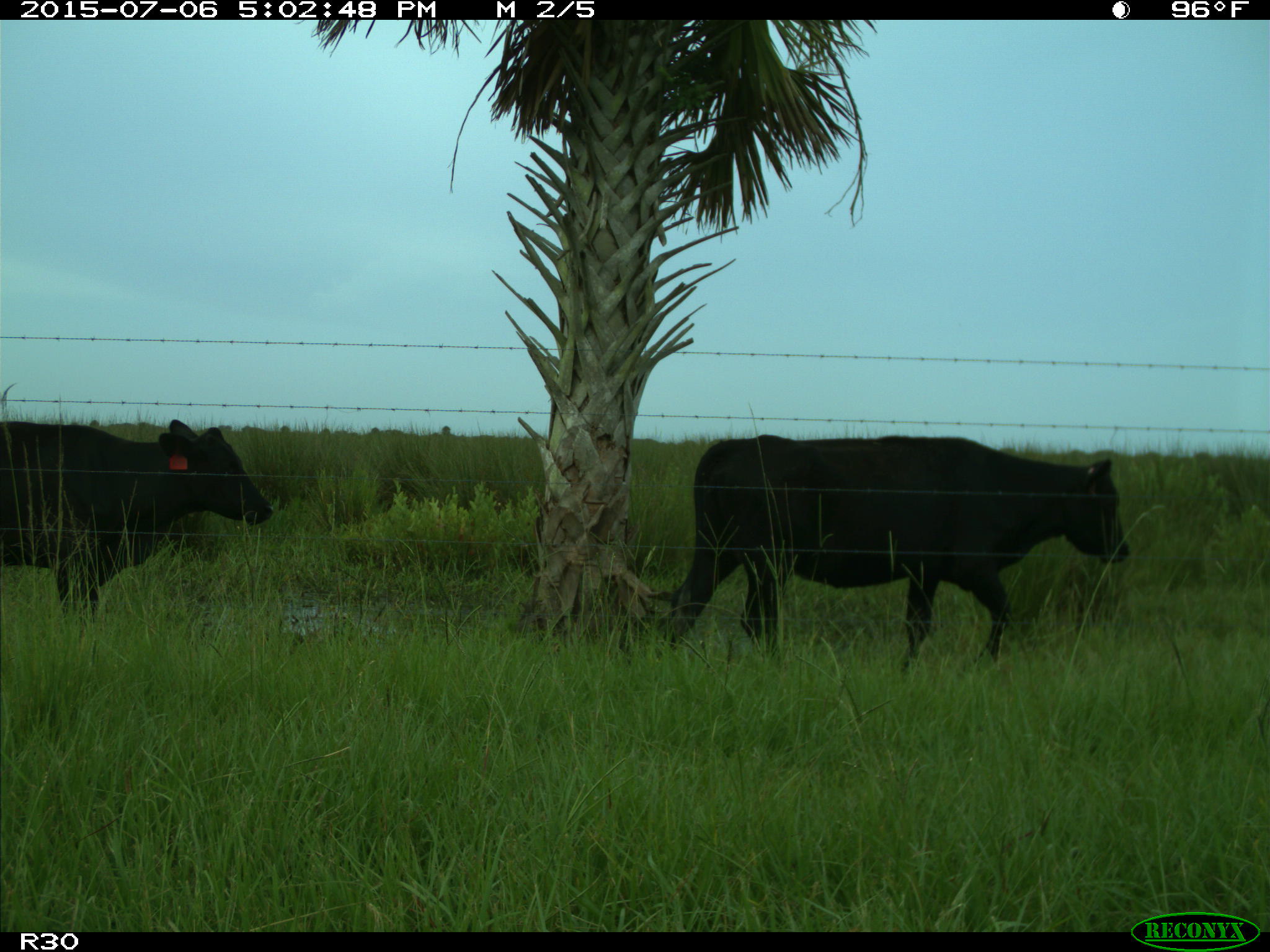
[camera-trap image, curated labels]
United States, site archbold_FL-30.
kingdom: Animalia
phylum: Chordata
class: Mammalia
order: Artiodactyla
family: Bovidae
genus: Bos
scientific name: Bos taurus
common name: domestic cow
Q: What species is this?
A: Bos taurus (domestic cow).